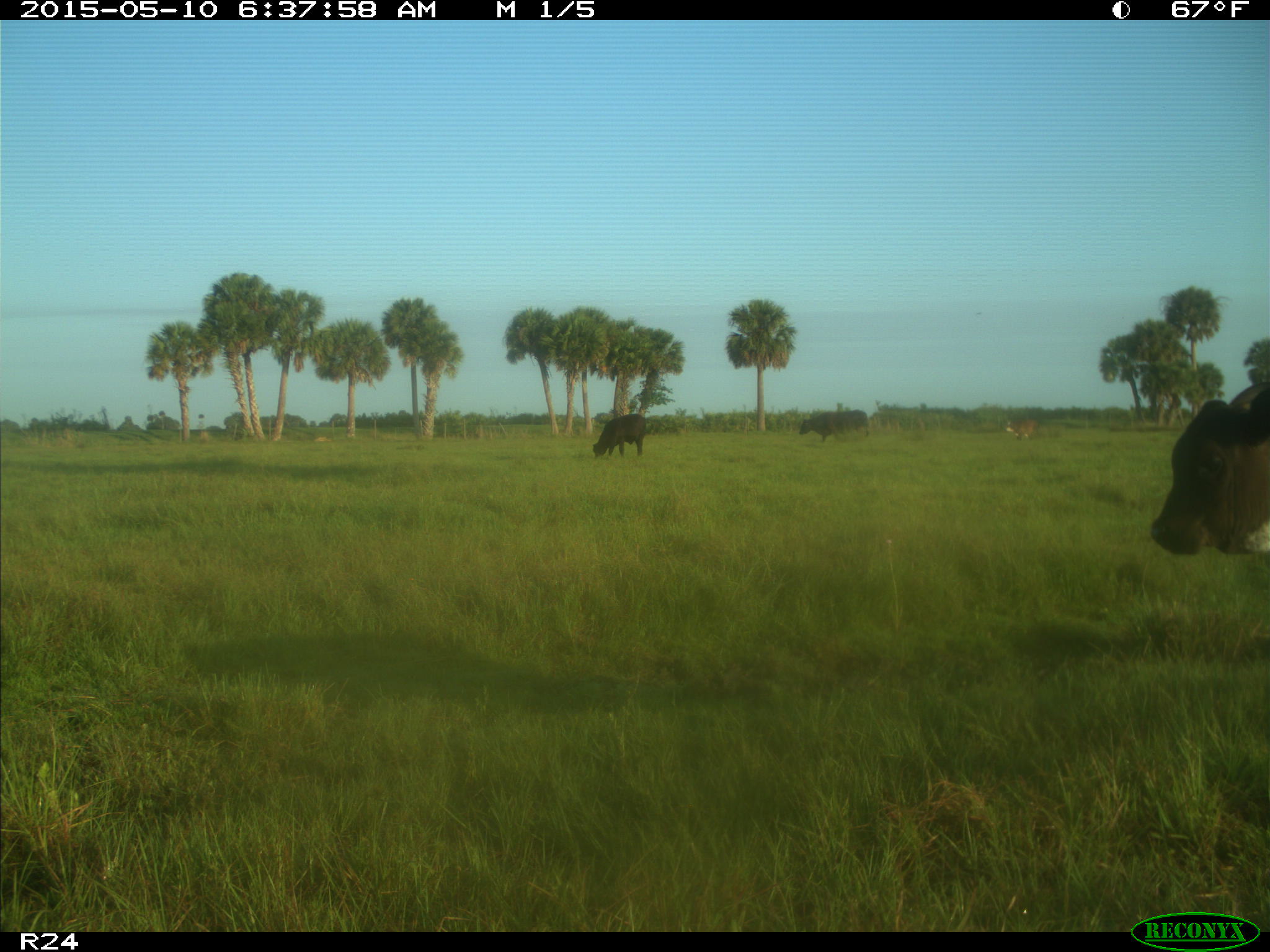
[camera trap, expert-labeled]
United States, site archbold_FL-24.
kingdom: Animalia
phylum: Chordata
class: Mammalia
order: Artiodactyla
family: Bovidae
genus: Bos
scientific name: Bos taurus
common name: domestic cow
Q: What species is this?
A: Bos taurus (domestic cow).